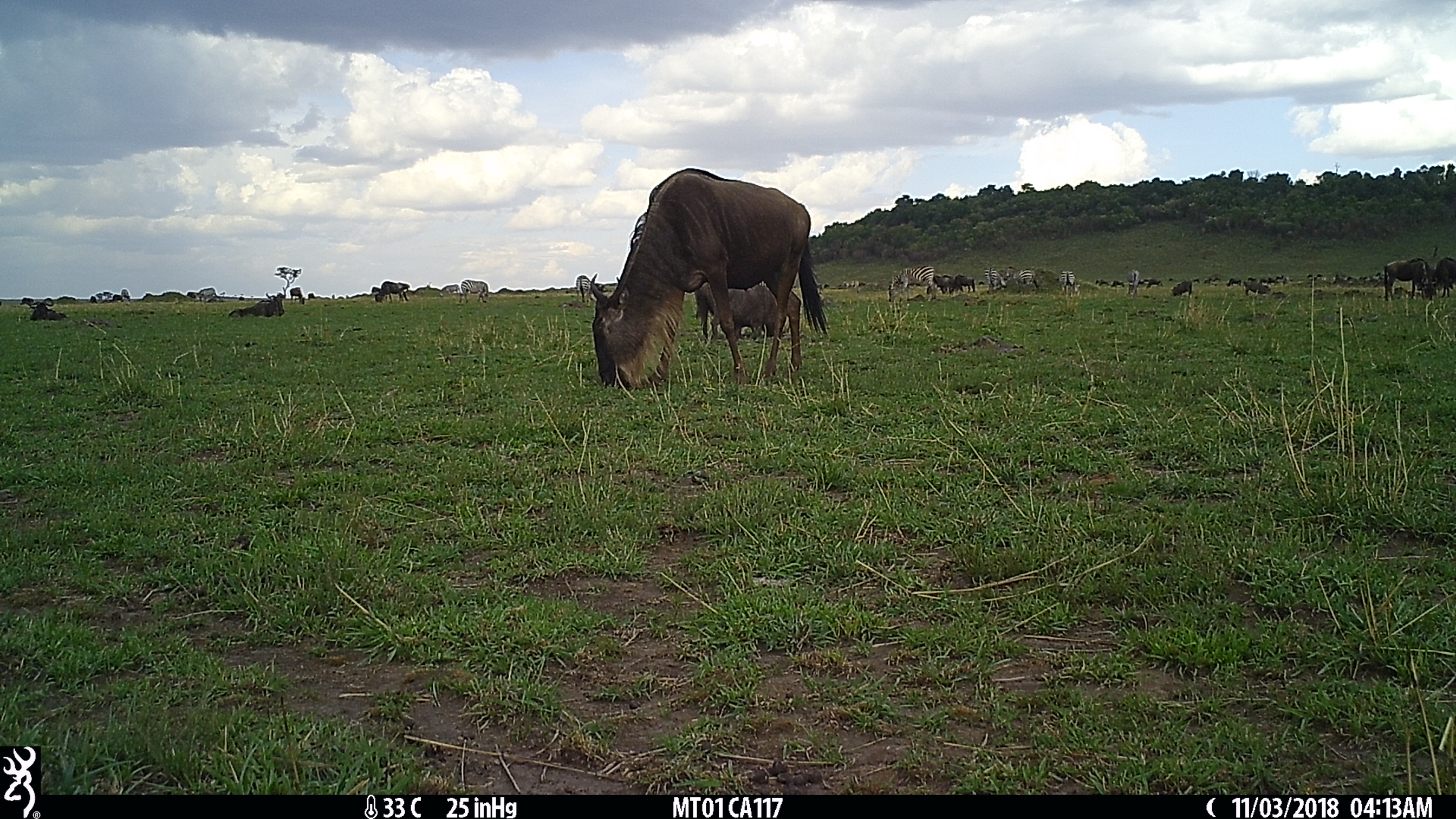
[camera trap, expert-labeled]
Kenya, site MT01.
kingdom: Animalia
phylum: Chordata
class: Mammalia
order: Artiodactyla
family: Bovidae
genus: Connochaetes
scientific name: Connochaetes taurinus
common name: blue wildebeest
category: wildebeest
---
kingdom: Animalia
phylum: Chordata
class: Mammalia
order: Perissodactyla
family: Equidae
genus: Equus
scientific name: Equus quagga burchellii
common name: burchell's zebra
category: zebra